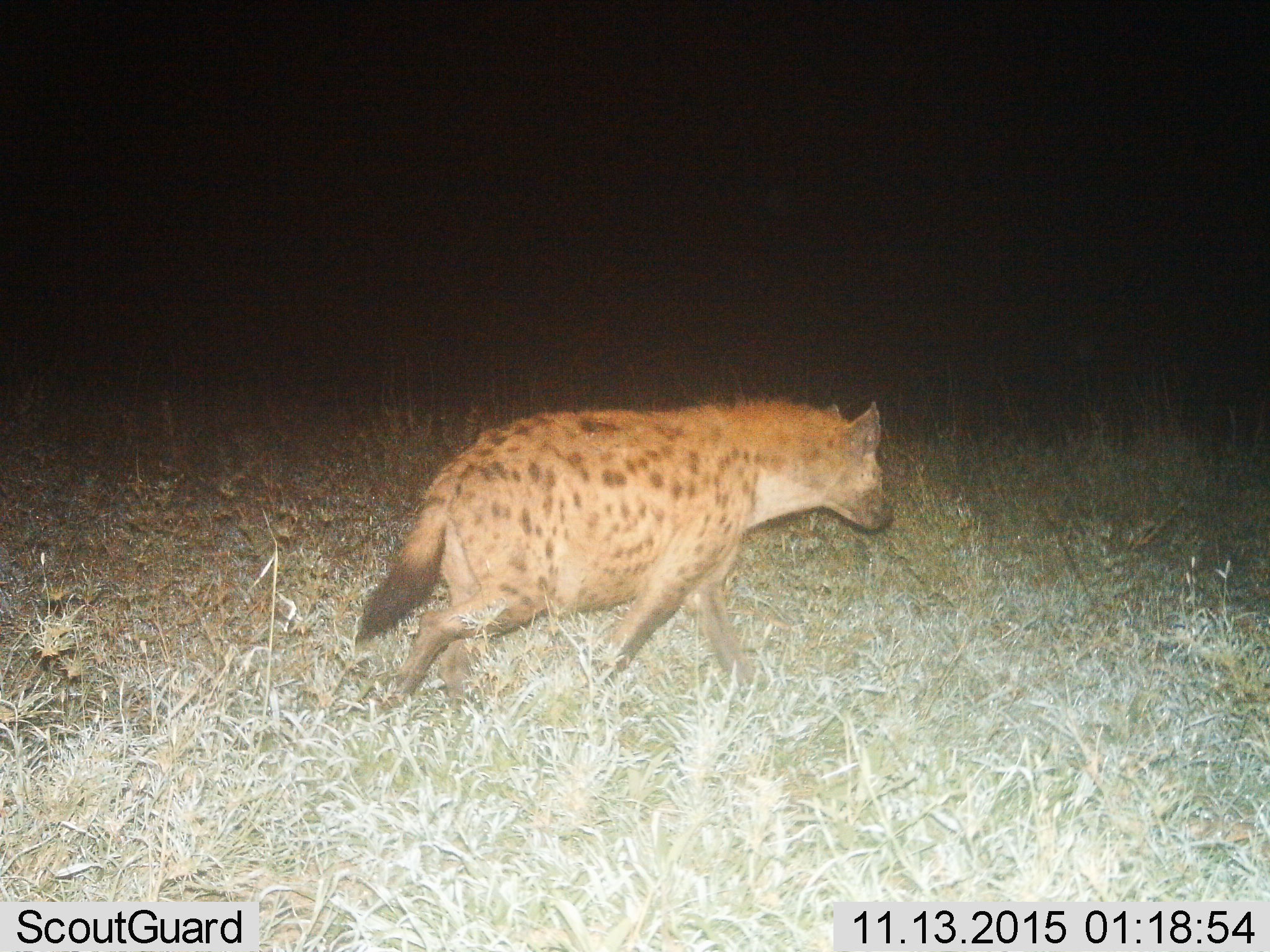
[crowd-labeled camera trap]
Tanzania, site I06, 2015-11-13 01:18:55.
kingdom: Animalia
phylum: Chordata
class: Mammalia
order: Carnivora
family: Hyaenidae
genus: Crocuta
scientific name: Crocuta crocuta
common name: spotted hyena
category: hyenaspotted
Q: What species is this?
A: Hyenaspotted (spotted hyena) (Crocuta crocuta).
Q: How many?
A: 1.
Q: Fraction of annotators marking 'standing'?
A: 11%.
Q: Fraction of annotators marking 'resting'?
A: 0%.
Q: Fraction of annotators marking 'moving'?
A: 89%.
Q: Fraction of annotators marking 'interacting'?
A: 0%.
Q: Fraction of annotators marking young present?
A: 0%.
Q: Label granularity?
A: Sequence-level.